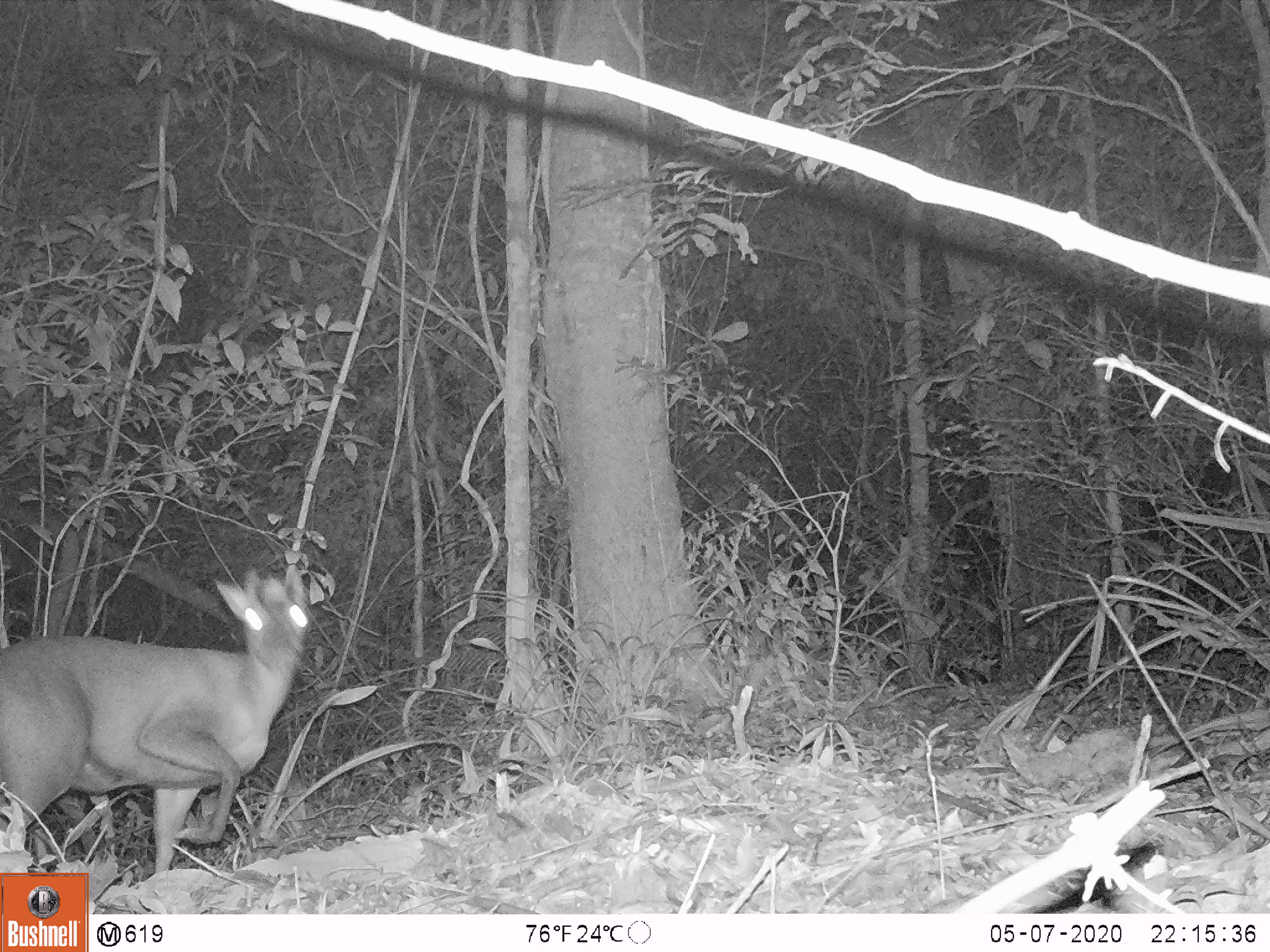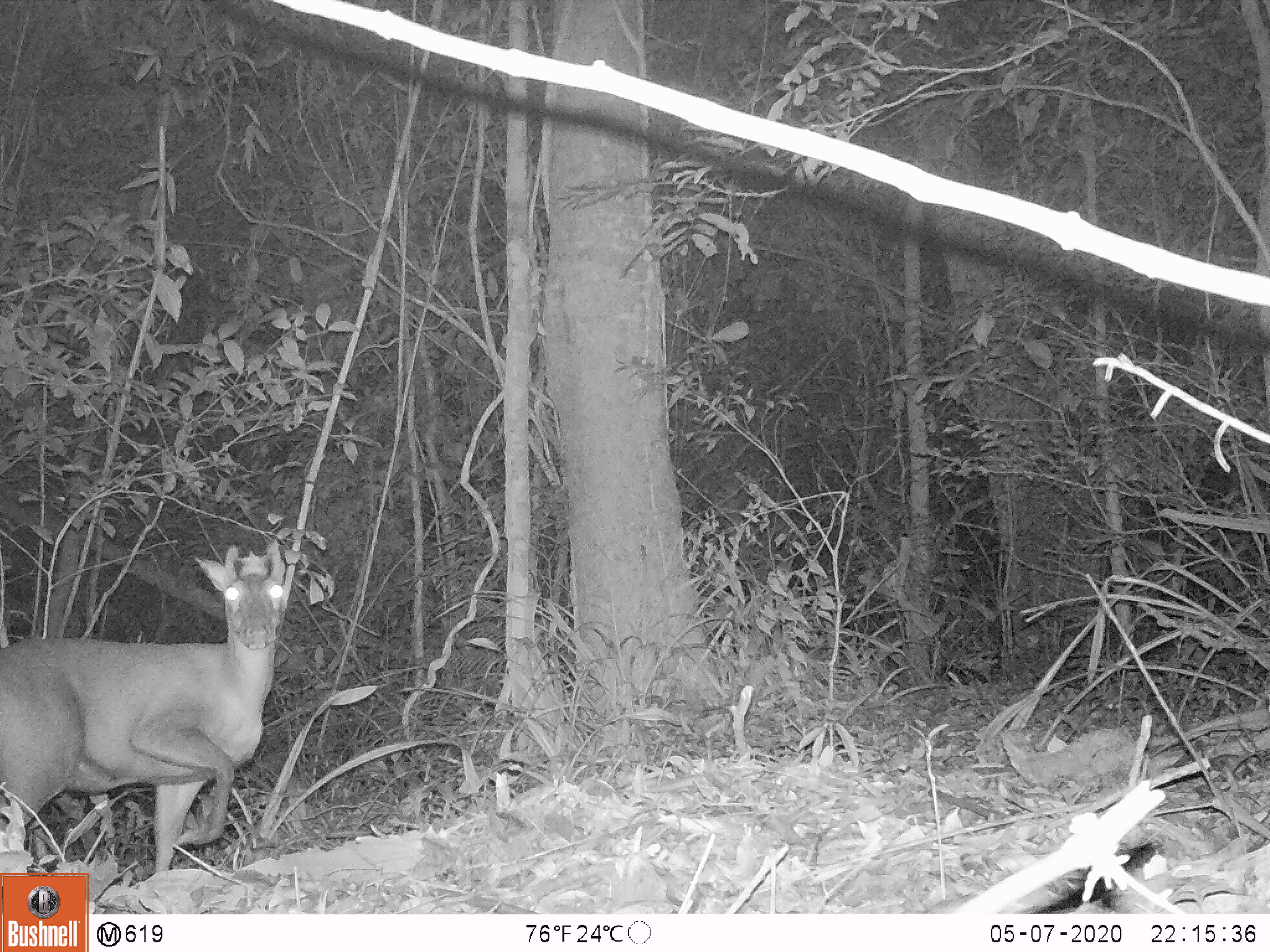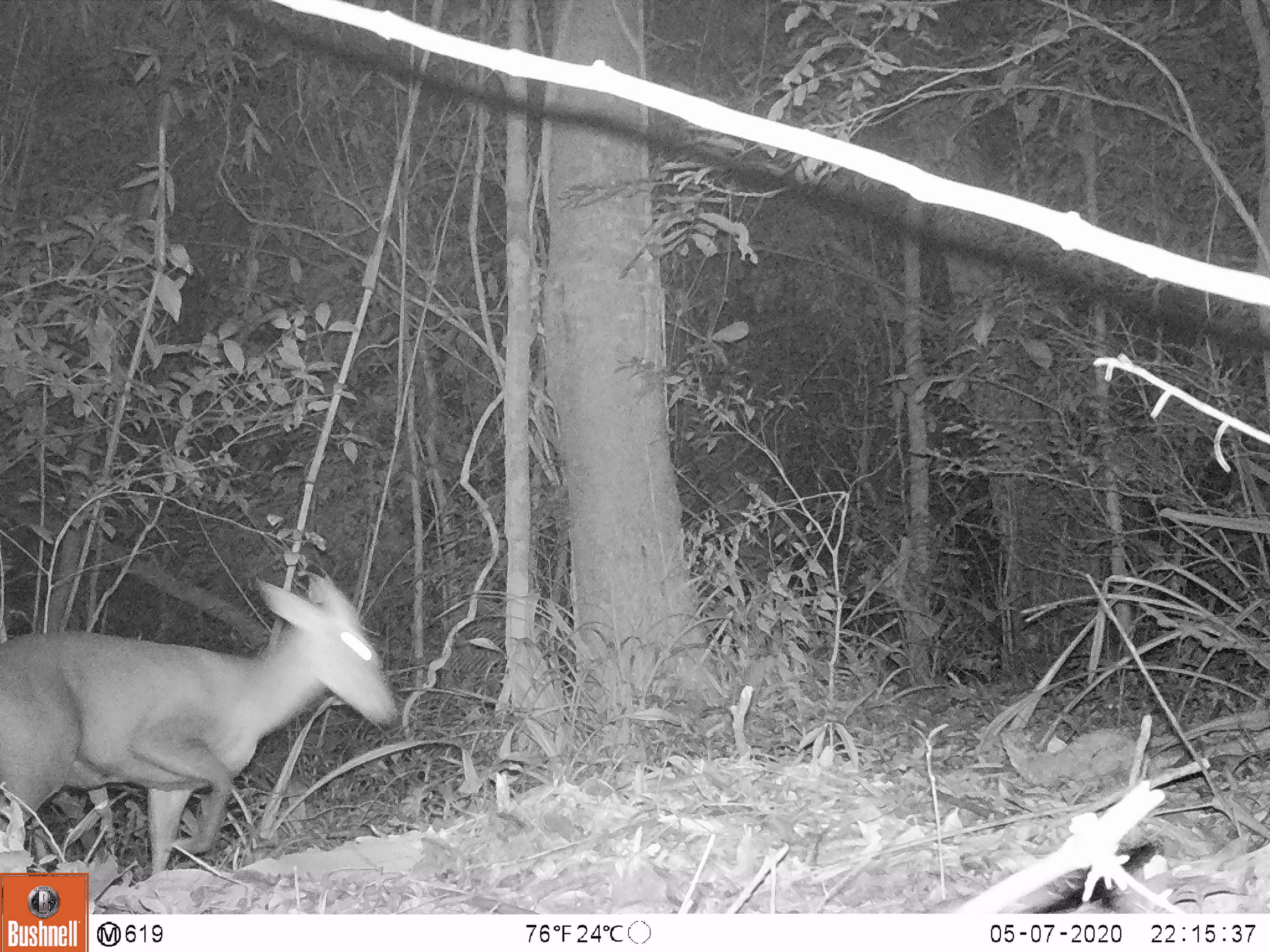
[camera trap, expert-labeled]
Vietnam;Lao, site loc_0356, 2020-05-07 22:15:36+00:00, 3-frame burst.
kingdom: Animalia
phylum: Chordata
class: Mammalia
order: Artiodactyla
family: Cervidae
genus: Muntiacus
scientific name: Muntiacus rooseveltorum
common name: roosevelt's muntjac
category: roosevelts muntjac group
Roosevelts muntjac group (roosevelt's muntjac) (Muntiacus rooseveltorum). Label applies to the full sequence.